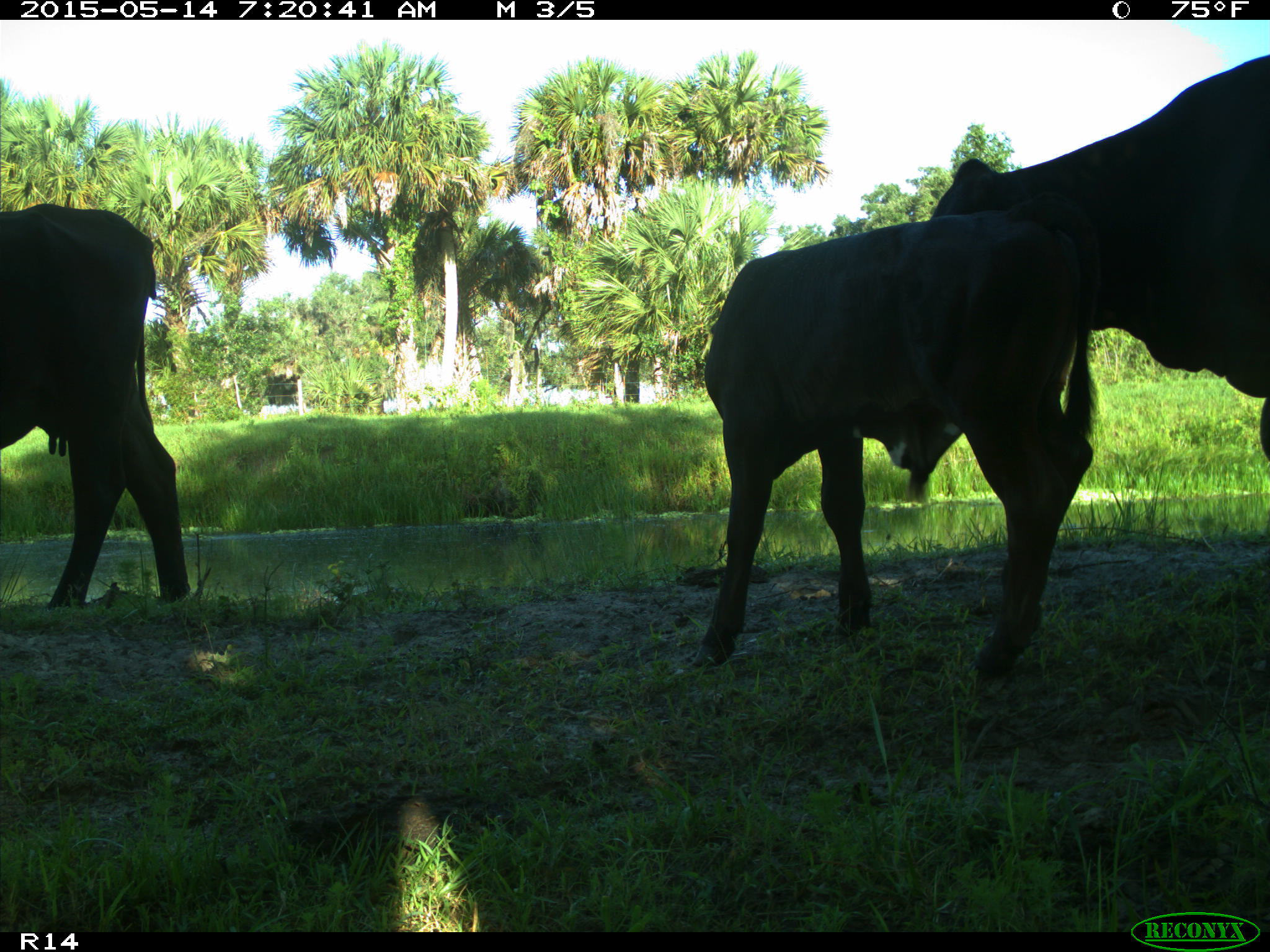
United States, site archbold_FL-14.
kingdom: Animalia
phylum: Chordata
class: Mammalia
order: Artiodactyla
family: Bovidae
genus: Bos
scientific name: Bos taurus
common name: domestic cow